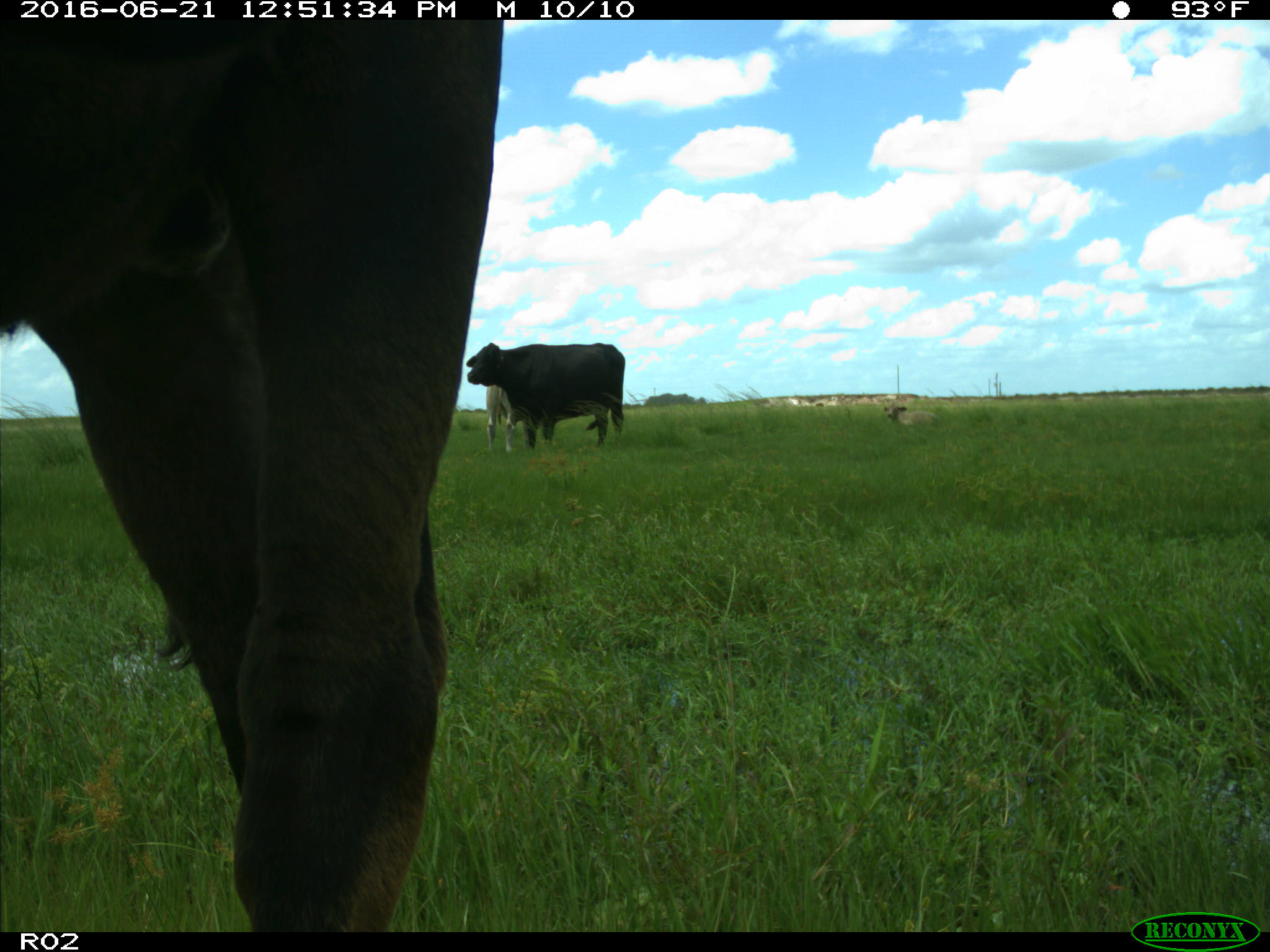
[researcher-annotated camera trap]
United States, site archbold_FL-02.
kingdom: Animalia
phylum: Chordata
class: Mammalia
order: Artiodactyla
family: Bovidae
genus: Bos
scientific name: Bos taurus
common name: domestic cow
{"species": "Bos taurus (domestic cow)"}